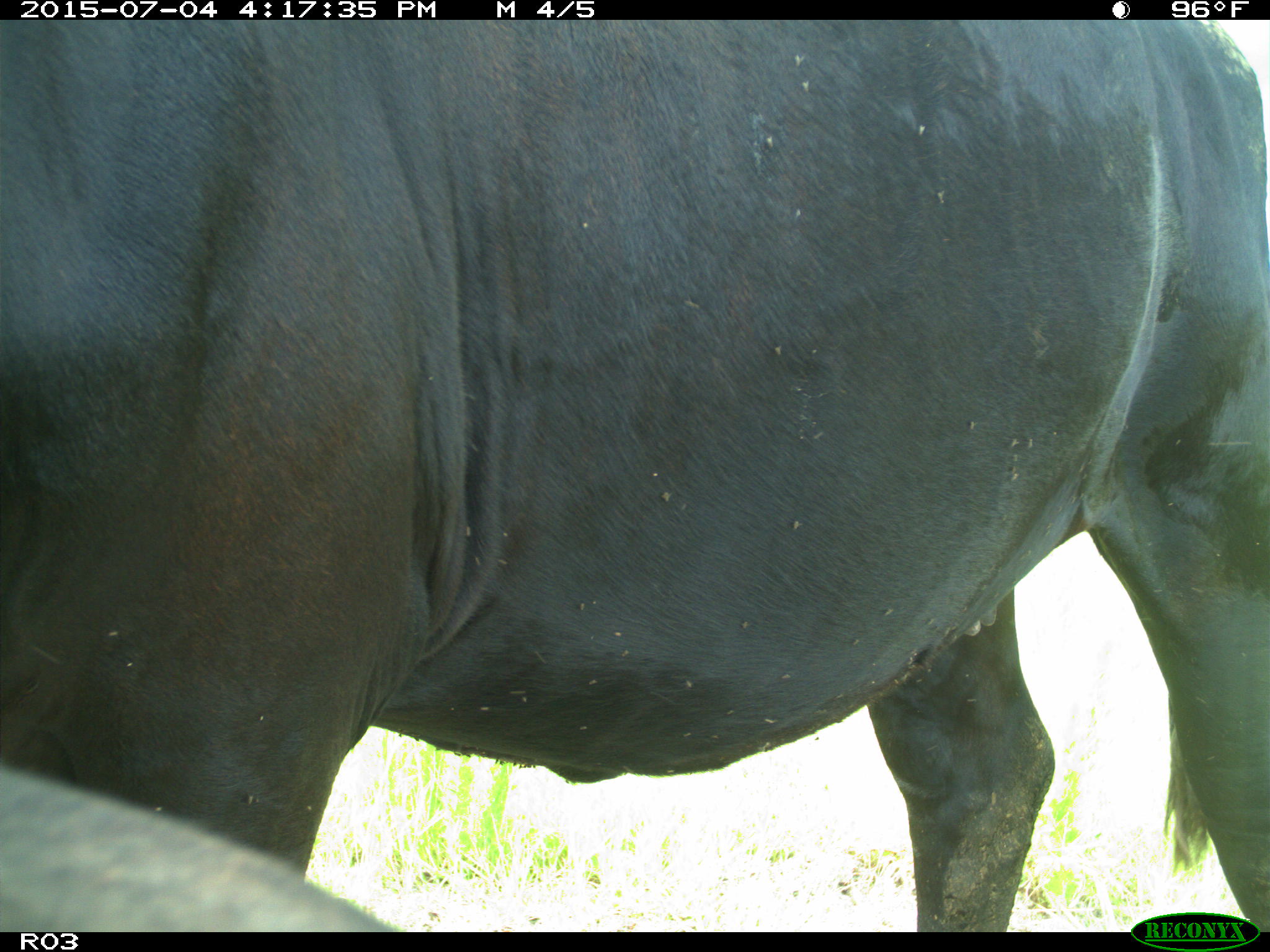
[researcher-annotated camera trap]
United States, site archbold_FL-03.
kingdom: Animalia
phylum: Chordata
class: Mammalia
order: Artiodactyla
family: Bovidae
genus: Bos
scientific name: Bos taurus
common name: domestic cow